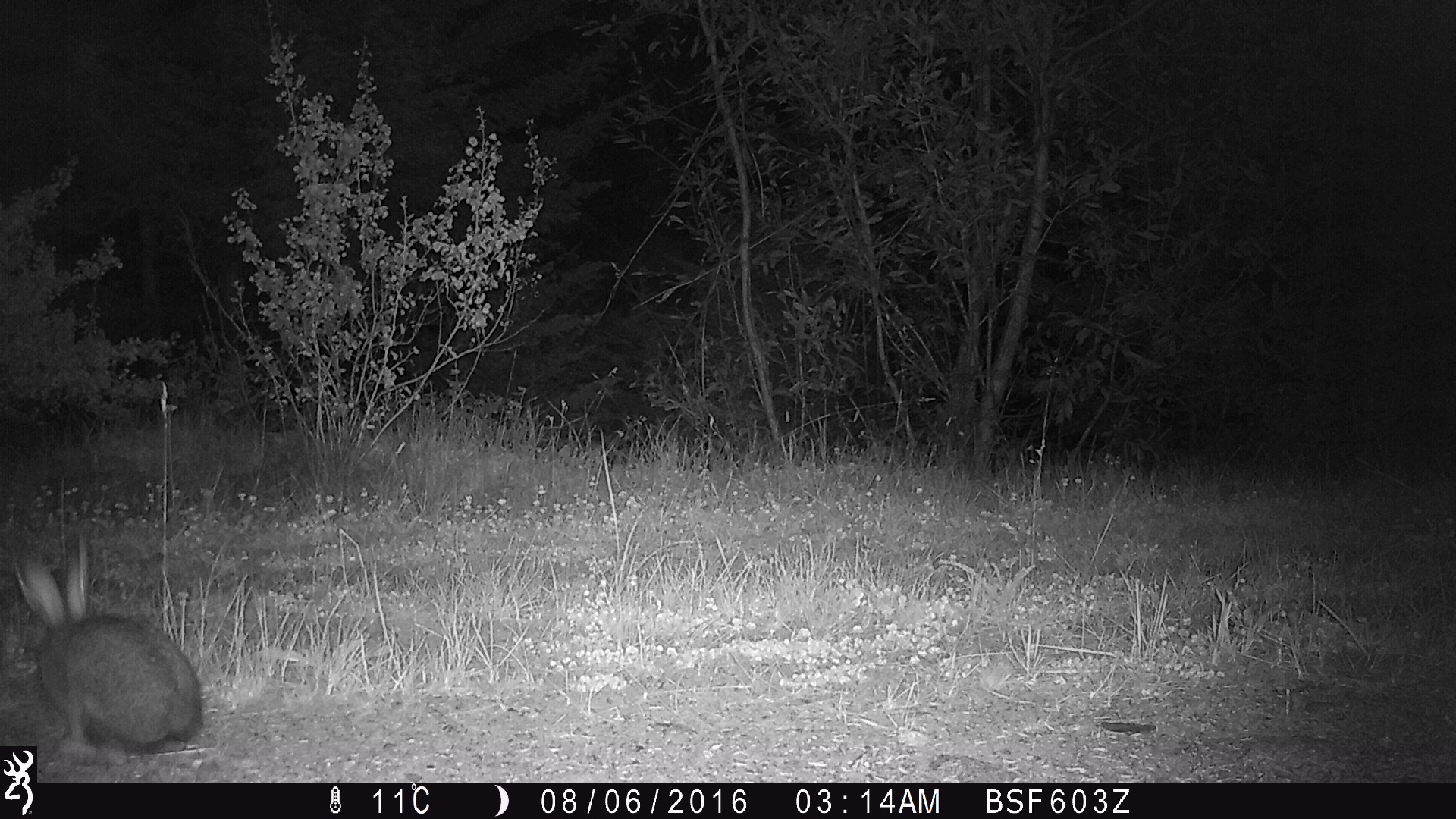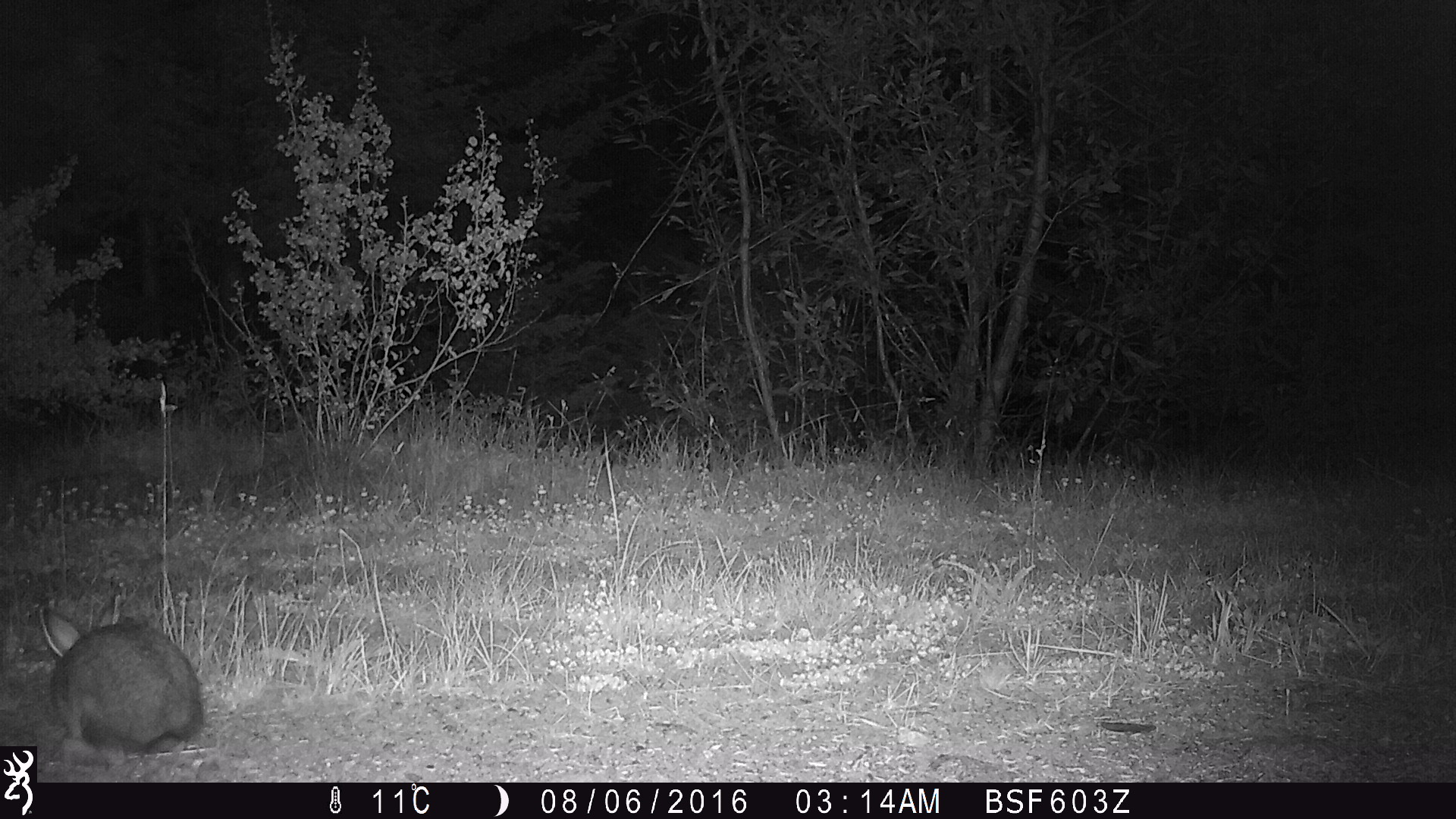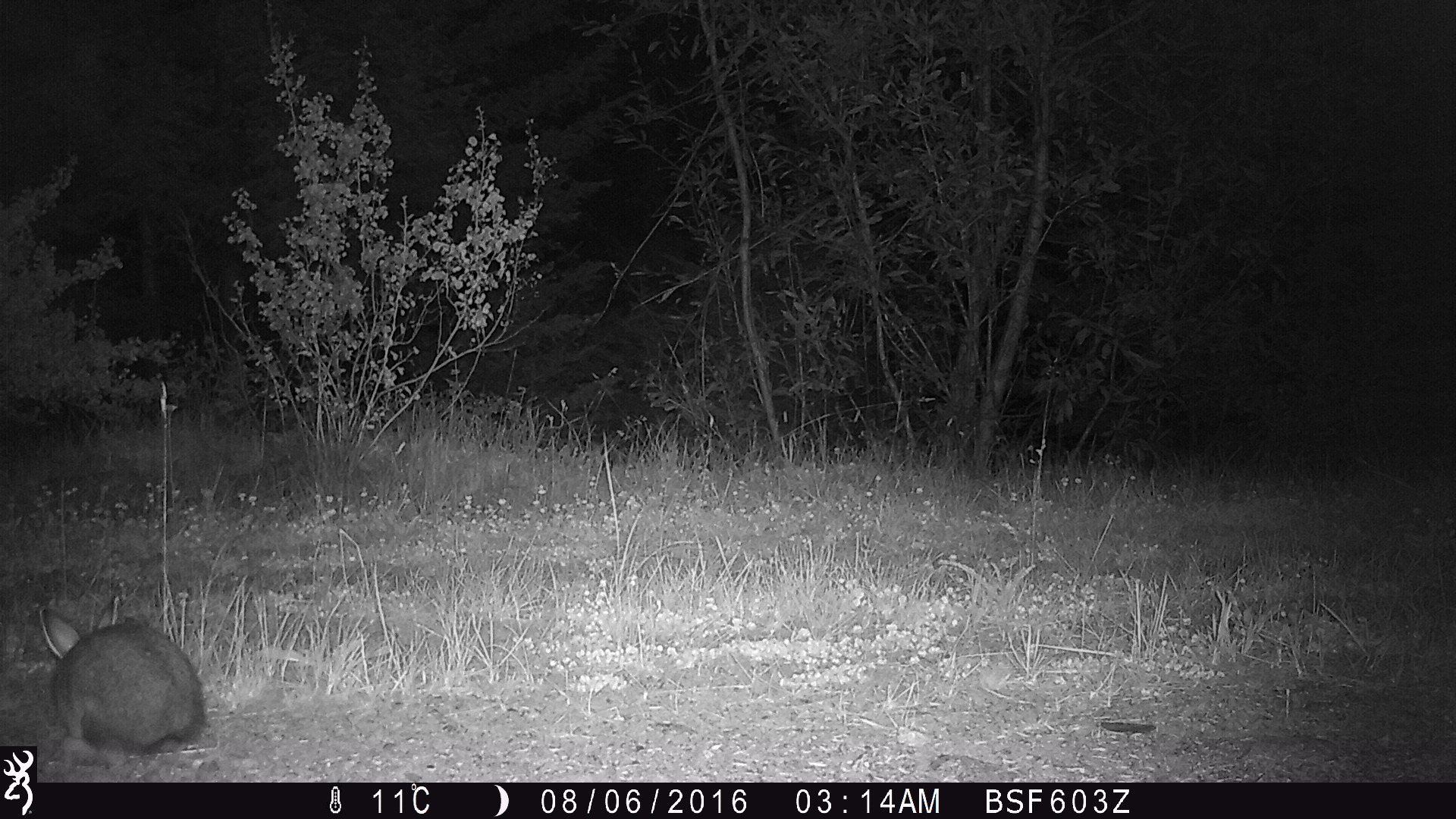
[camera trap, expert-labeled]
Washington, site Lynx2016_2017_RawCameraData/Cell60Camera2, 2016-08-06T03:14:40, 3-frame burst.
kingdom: Animalia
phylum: Chordata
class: Mammalia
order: Lagomorpha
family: Leporidae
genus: Lepus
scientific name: Lepus americanus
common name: snowshoe hare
Lepus americanus (snowshoe hare). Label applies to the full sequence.